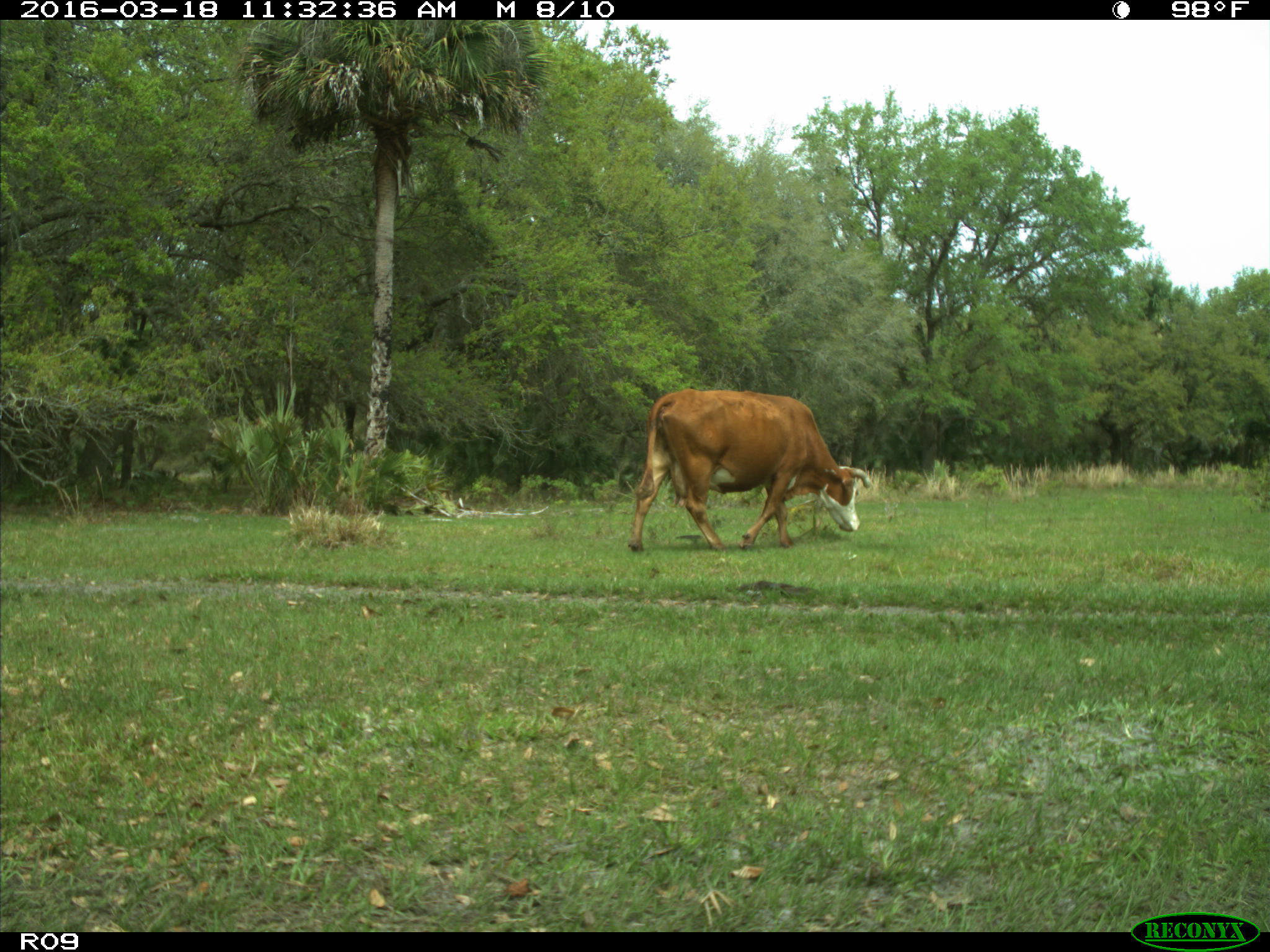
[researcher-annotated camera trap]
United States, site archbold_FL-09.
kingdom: Animalia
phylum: Chordata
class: Mammalia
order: Artiodactyla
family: Bovidae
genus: Bos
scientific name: Bos taurus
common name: domestic cow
Bos taurus (domestic cow).